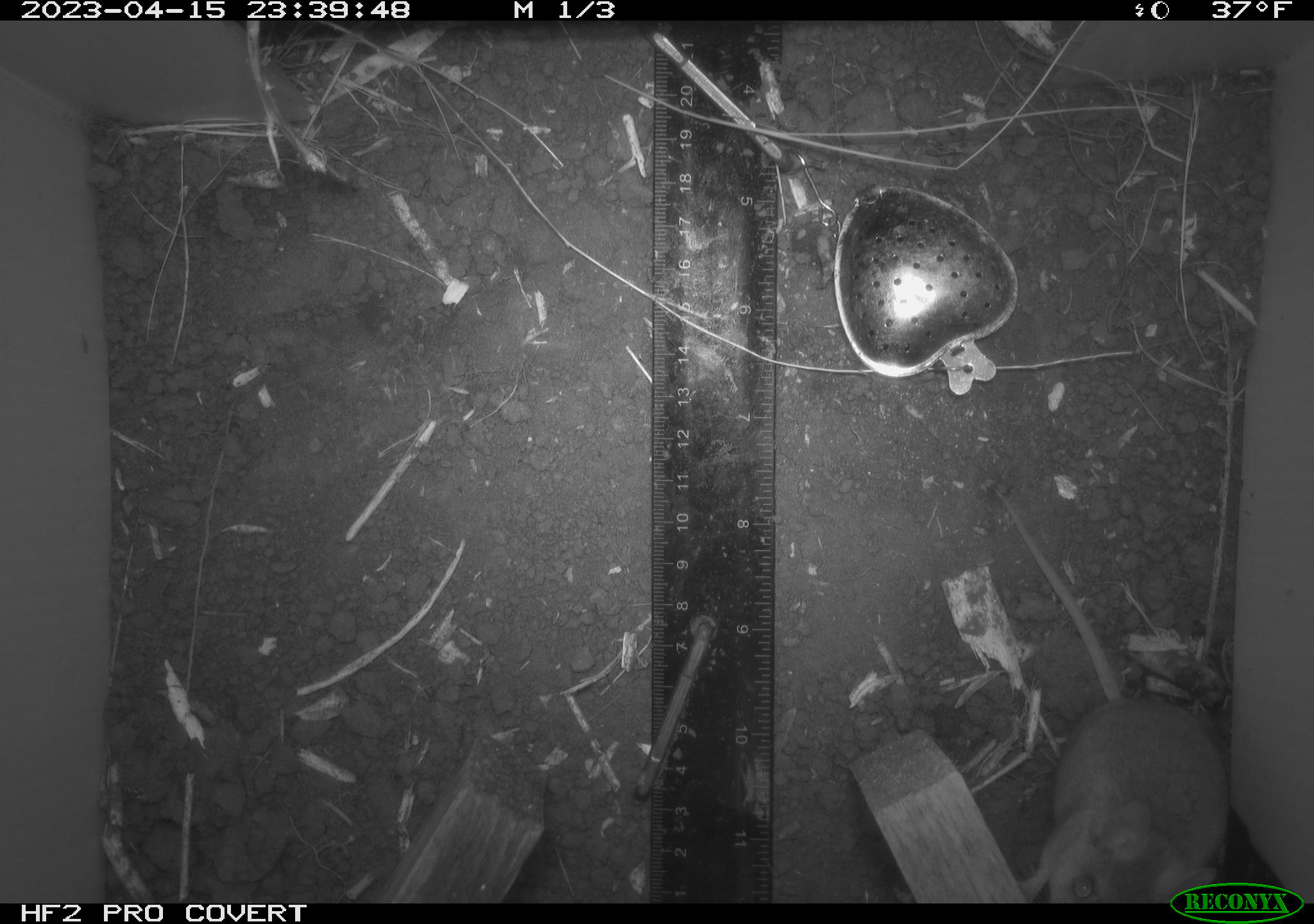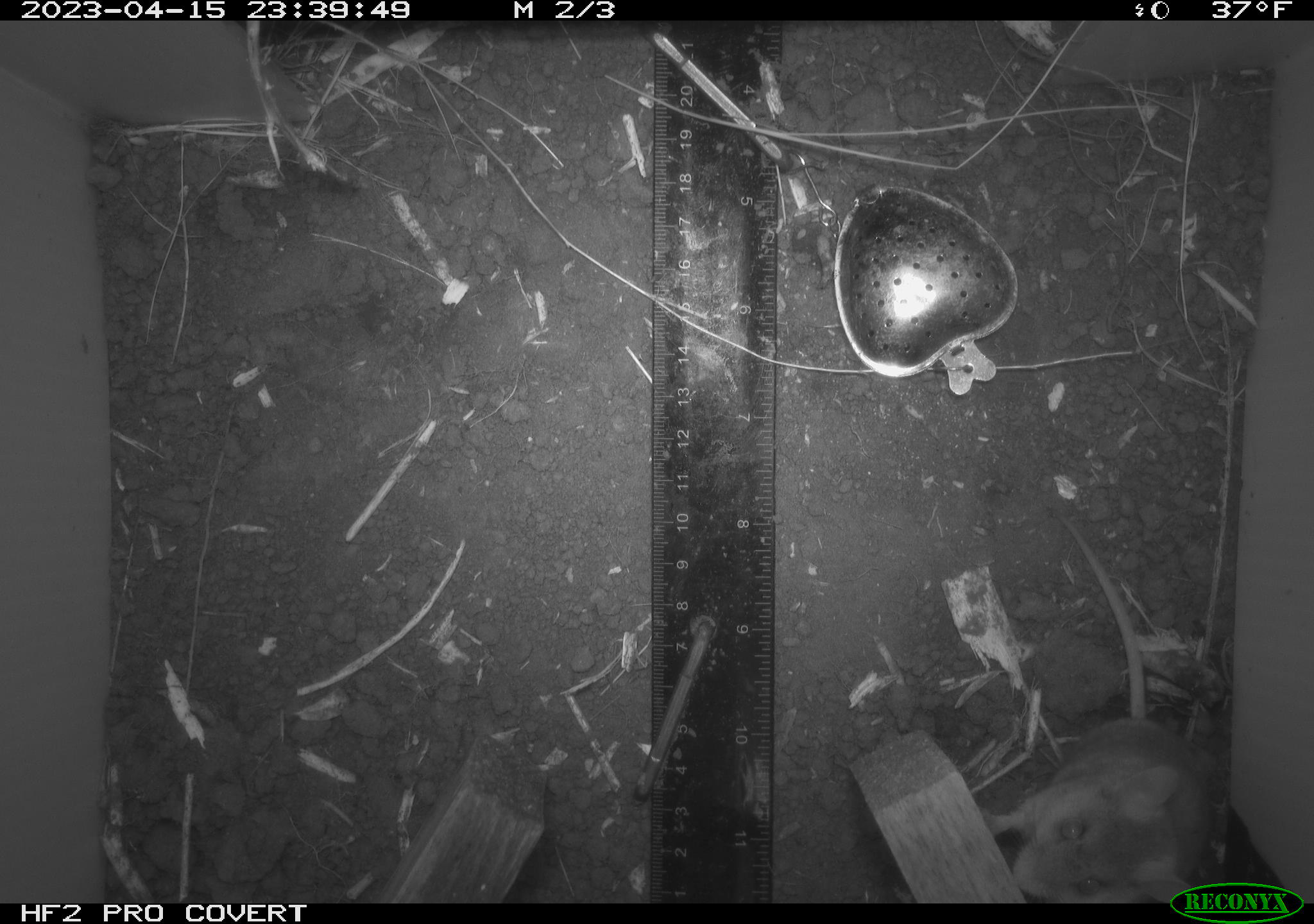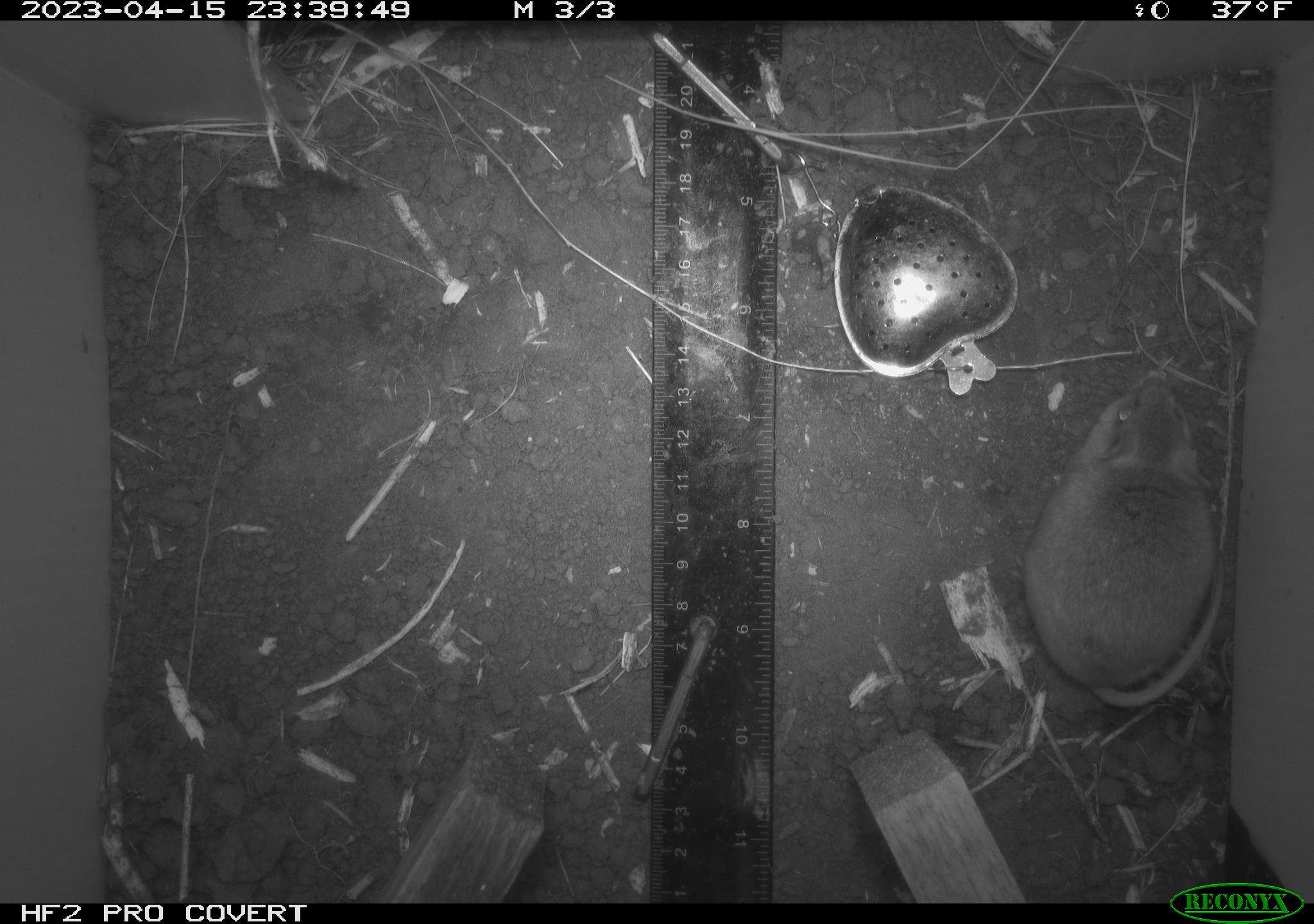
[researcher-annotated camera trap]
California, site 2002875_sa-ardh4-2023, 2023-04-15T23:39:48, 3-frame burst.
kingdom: Animalia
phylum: Chordata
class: Mammalia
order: Rodentia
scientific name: Rodentia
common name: mouse species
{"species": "mouse species (Rodentia)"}